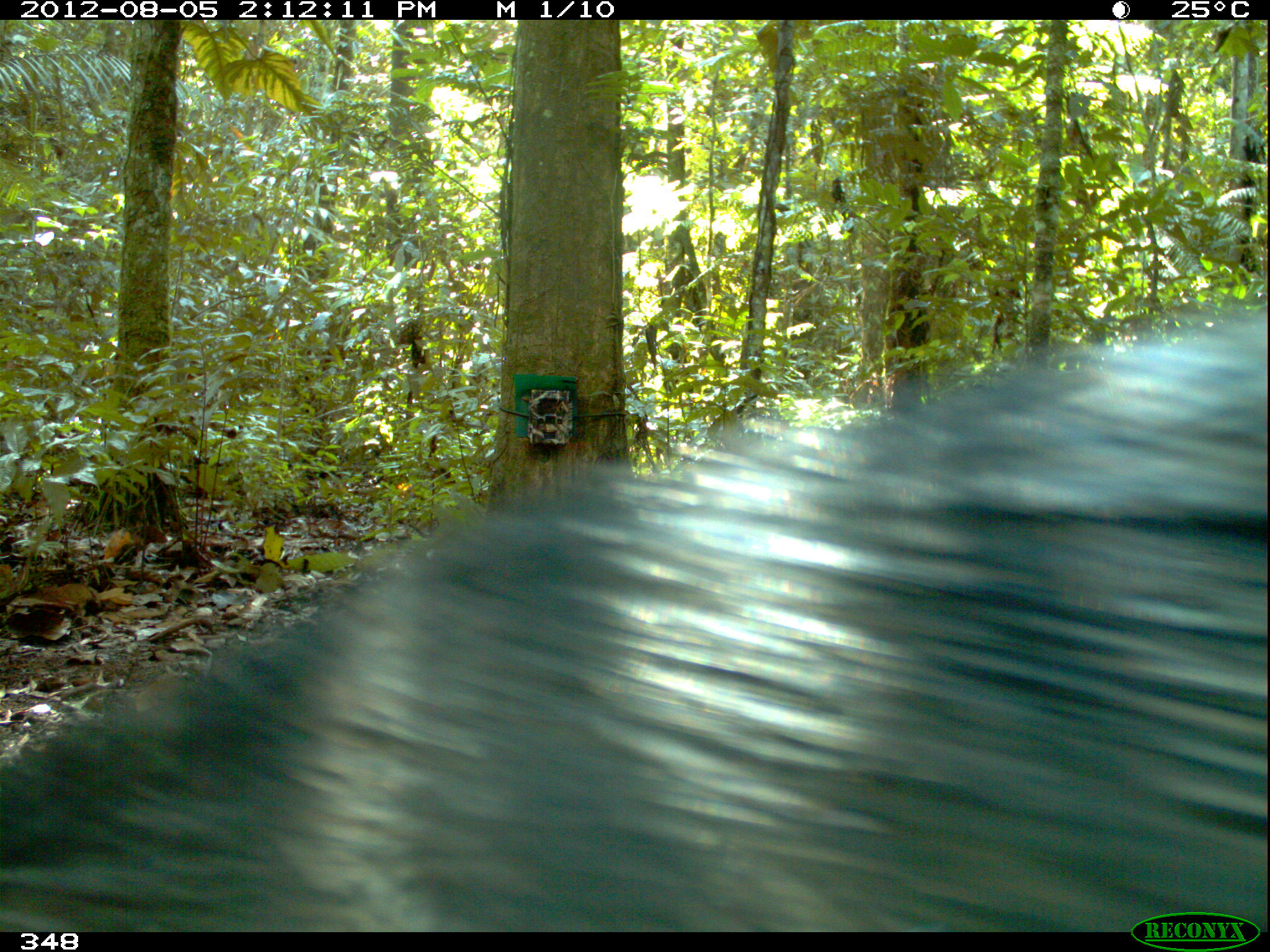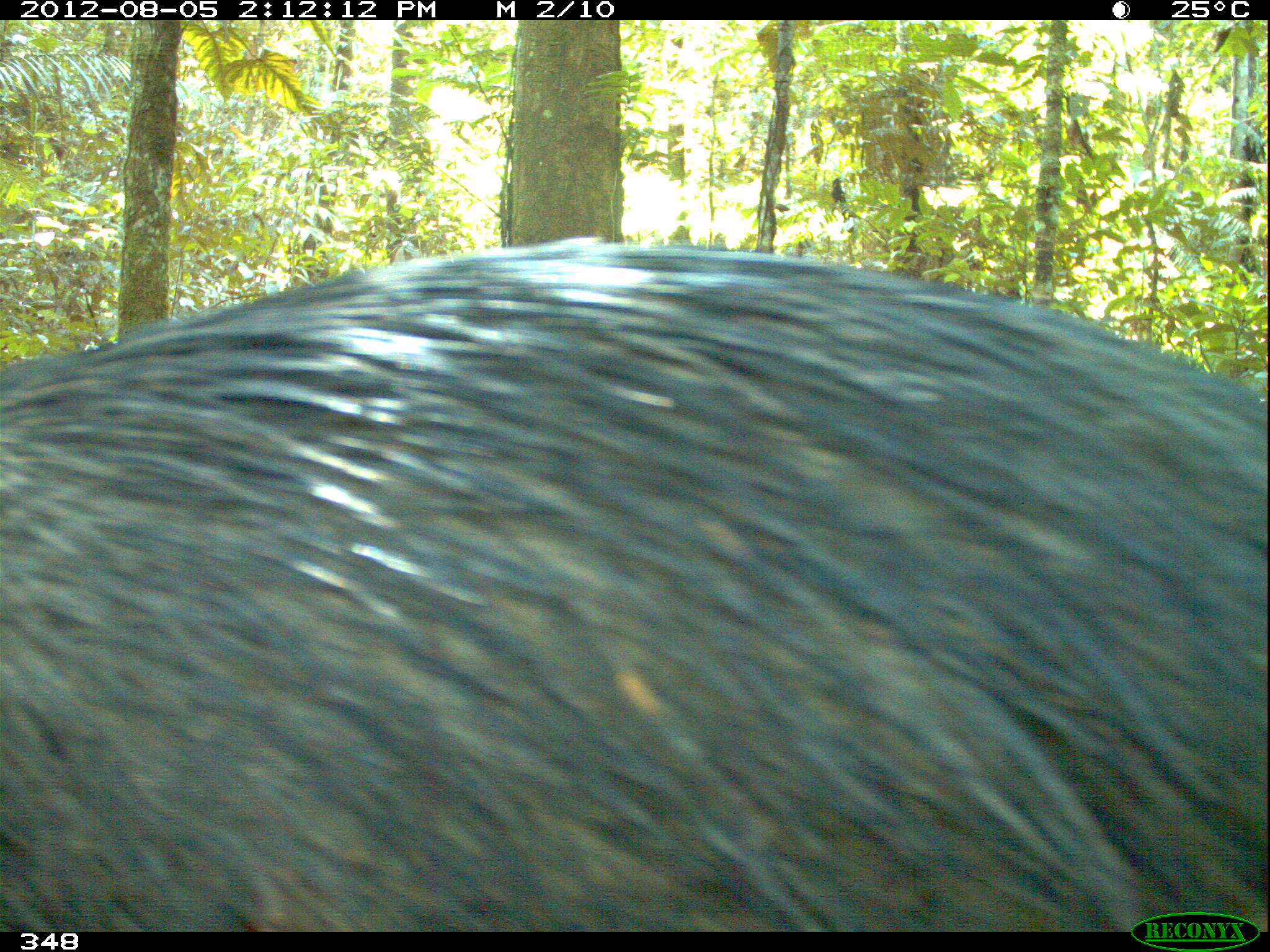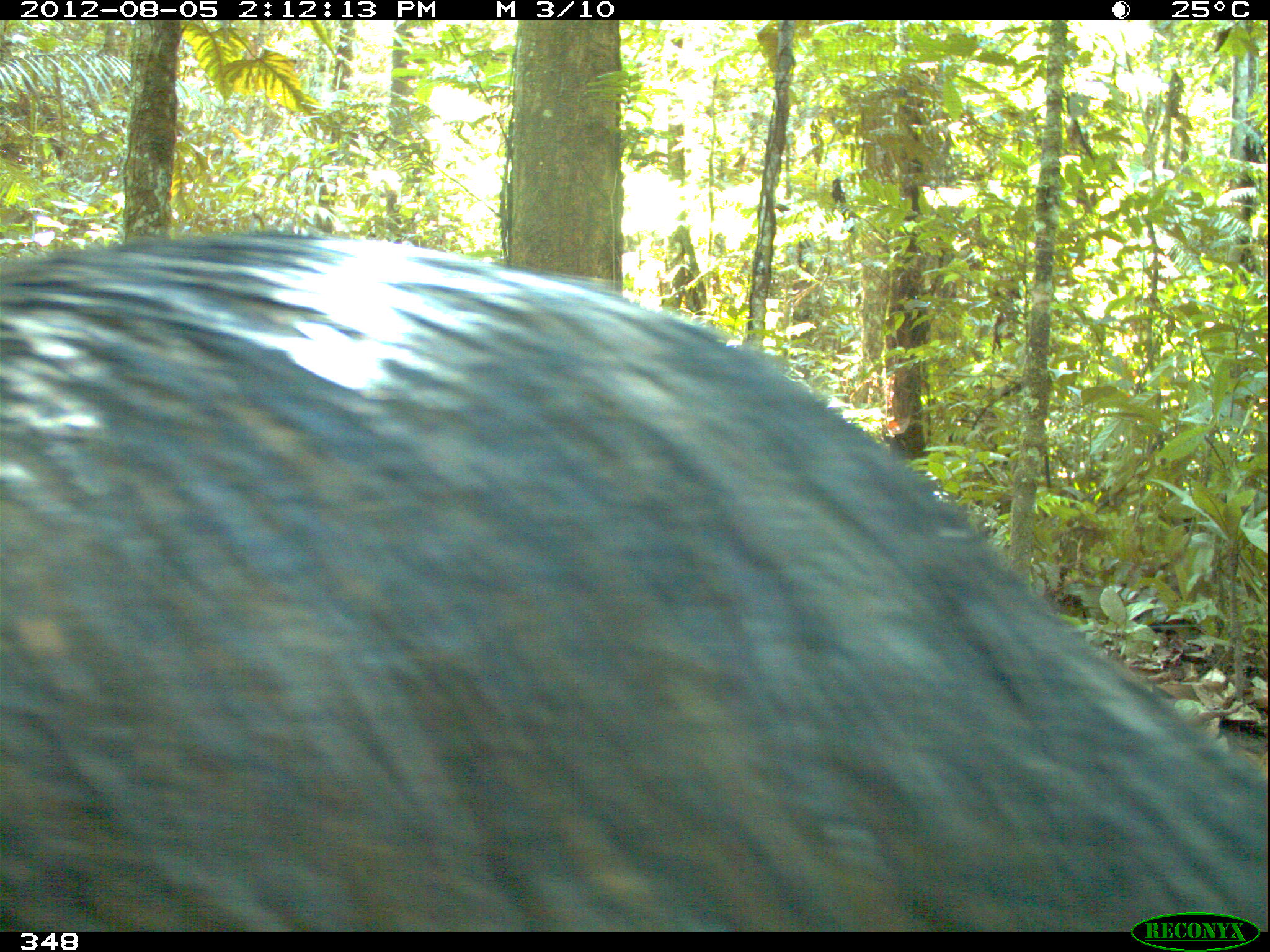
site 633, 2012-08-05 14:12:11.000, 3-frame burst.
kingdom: Animalia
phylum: Chordata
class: Mammalia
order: Artiodactyla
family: Tayassuidae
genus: Tayassu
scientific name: Tayassu pecari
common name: white-lipped peccary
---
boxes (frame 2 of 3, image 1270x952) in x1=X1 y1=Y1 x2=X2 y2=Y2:
tayassu pecari: x1=0 y1=238 x2=1266 y2=931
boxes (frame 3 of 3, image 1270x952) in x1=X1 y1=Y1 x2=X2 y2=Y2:
tayassu pecari: x1=1 y1=232 x2=1268 y2=931